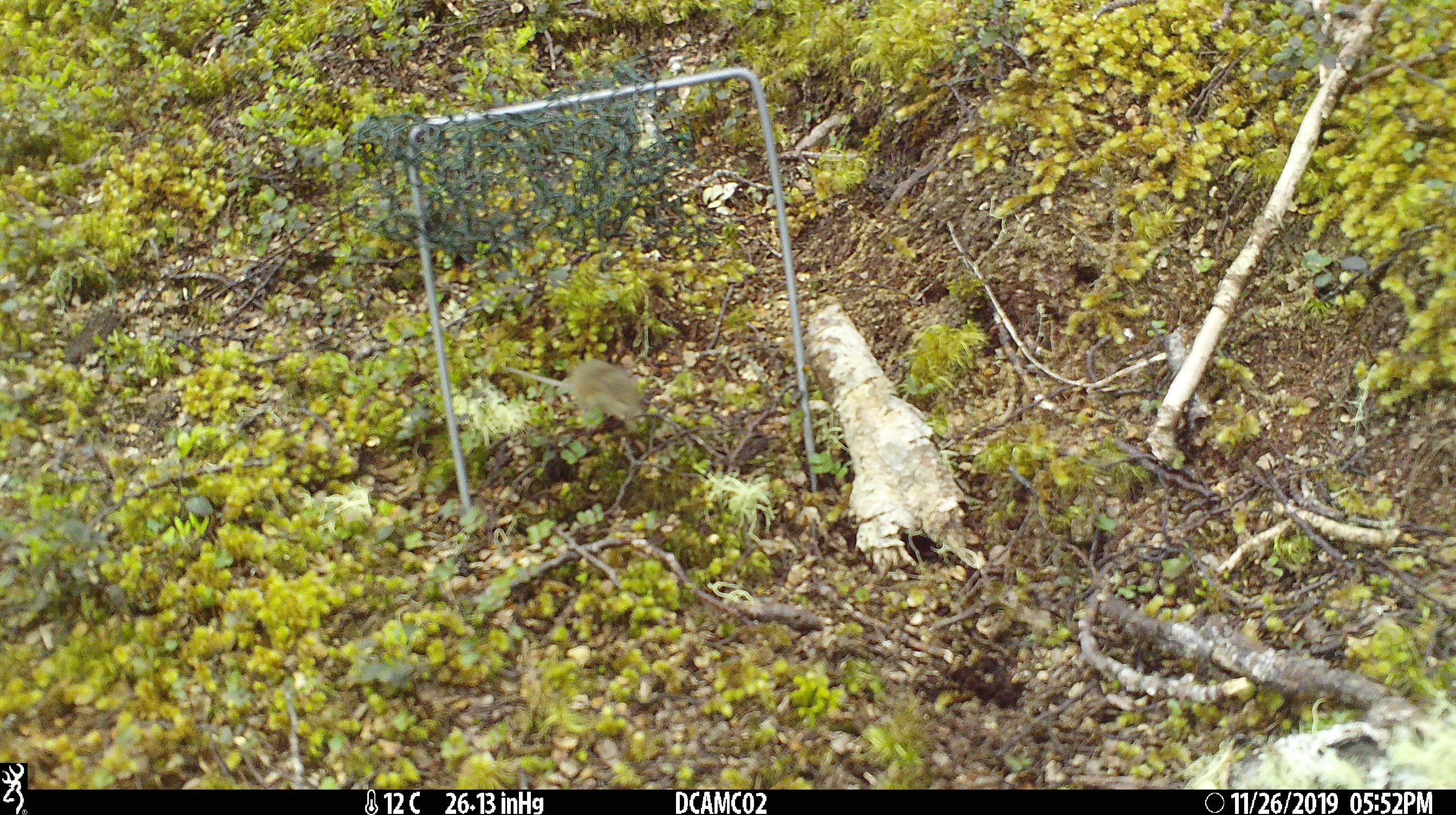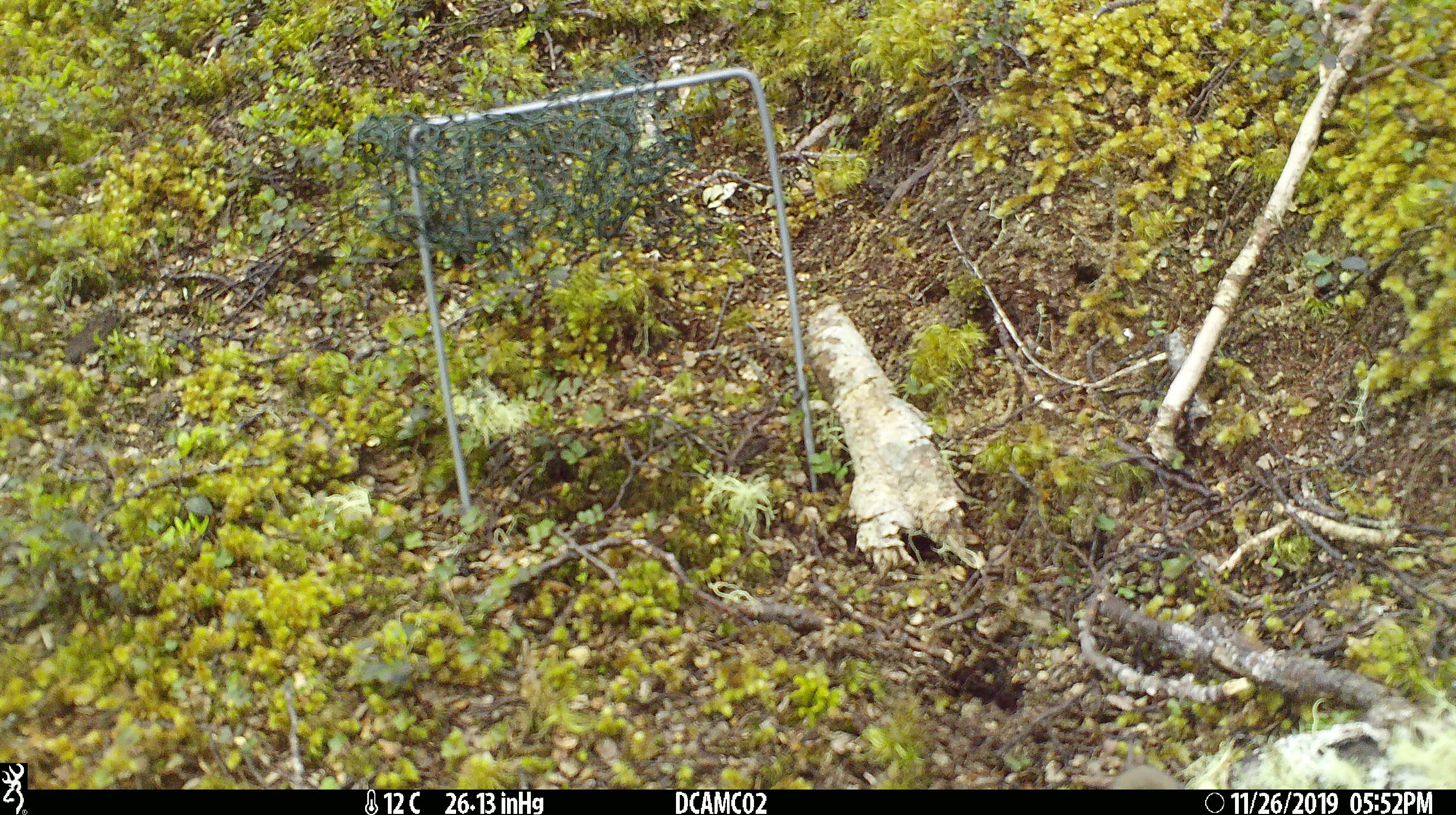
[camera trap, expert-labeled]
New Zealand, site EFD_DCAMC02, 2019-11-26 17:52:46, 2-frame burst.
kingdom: Animalia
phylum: Chordata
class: Mammalia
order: Rodentia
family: Muridae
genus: Mus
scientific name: Mus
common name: mouse